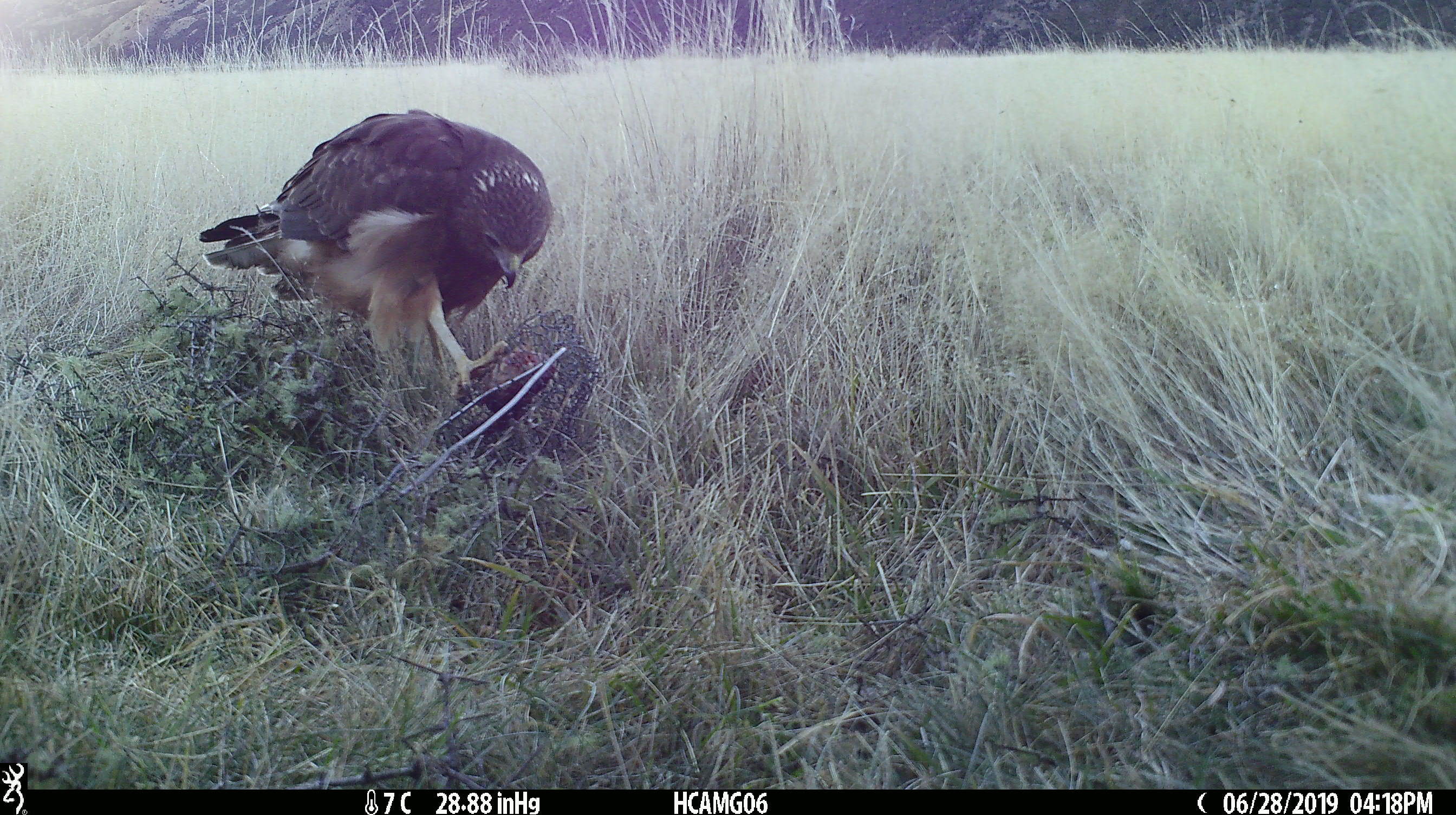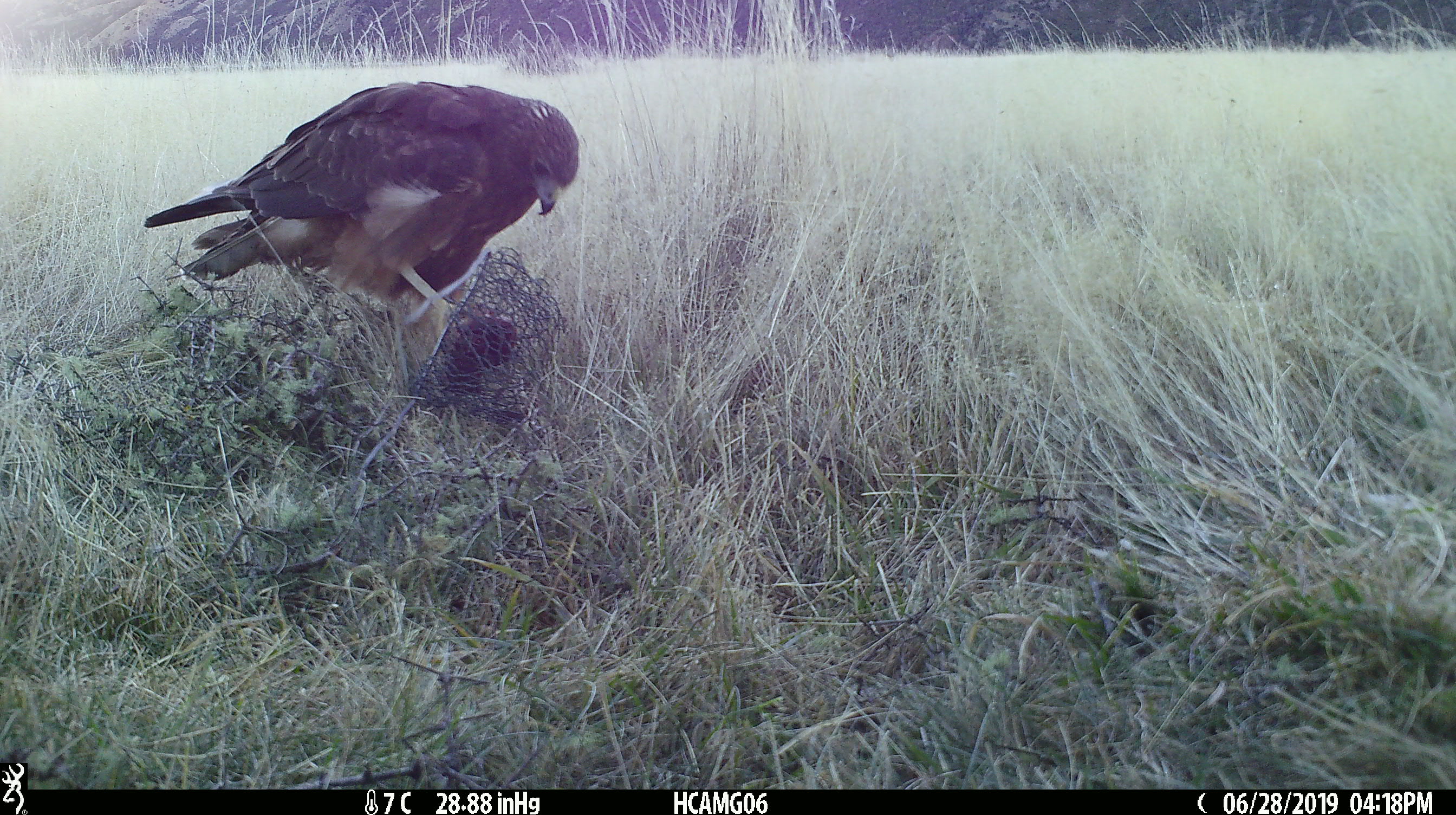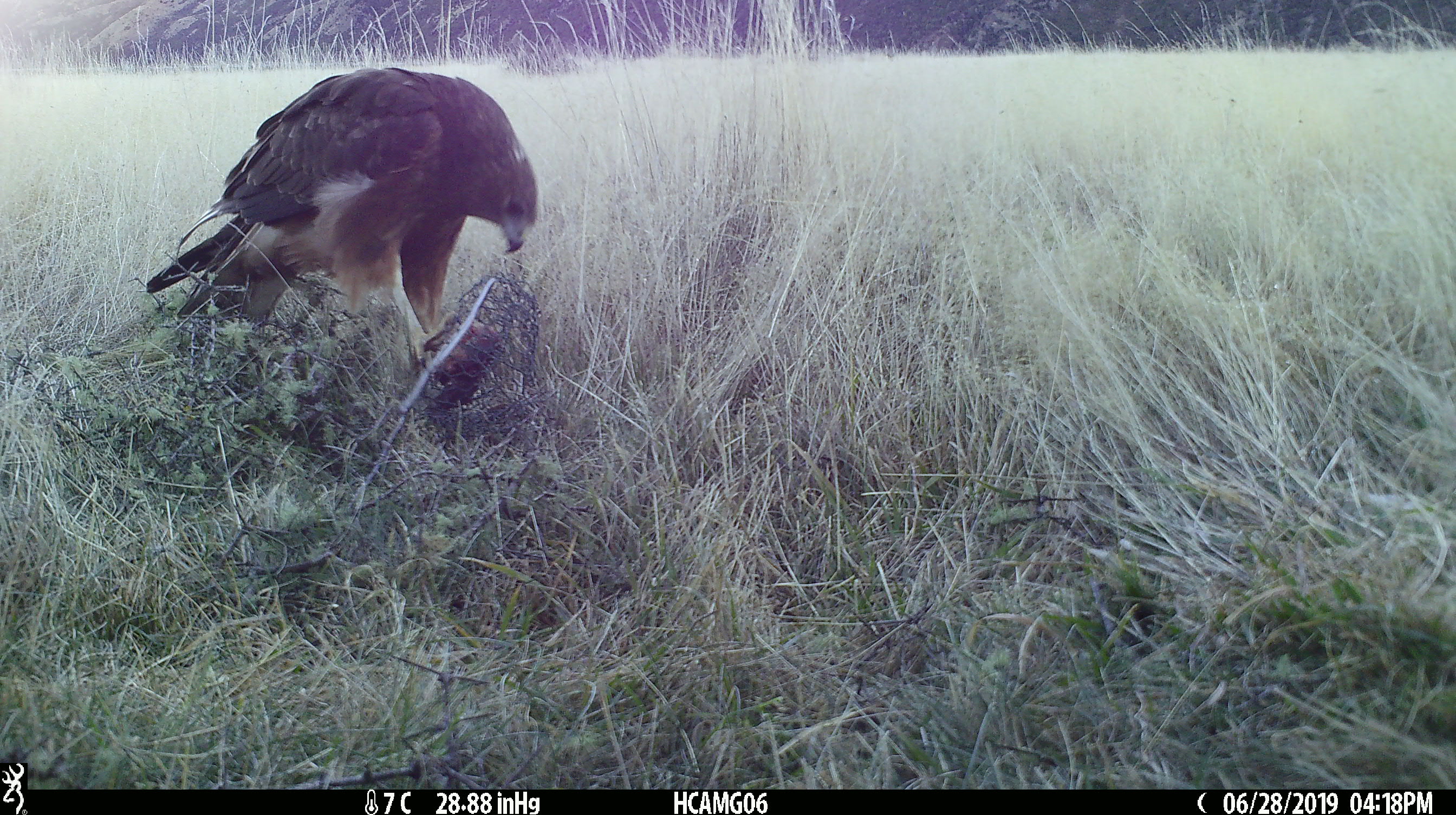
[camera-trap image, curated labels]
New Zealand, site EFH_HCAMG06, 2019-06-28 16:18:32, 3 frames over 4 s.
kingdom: Animalia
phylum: Chordata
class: Aves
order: Accipitriformes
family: Accipitridae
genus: Circus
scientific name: Circus approximans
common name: swamp harrier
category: harrier